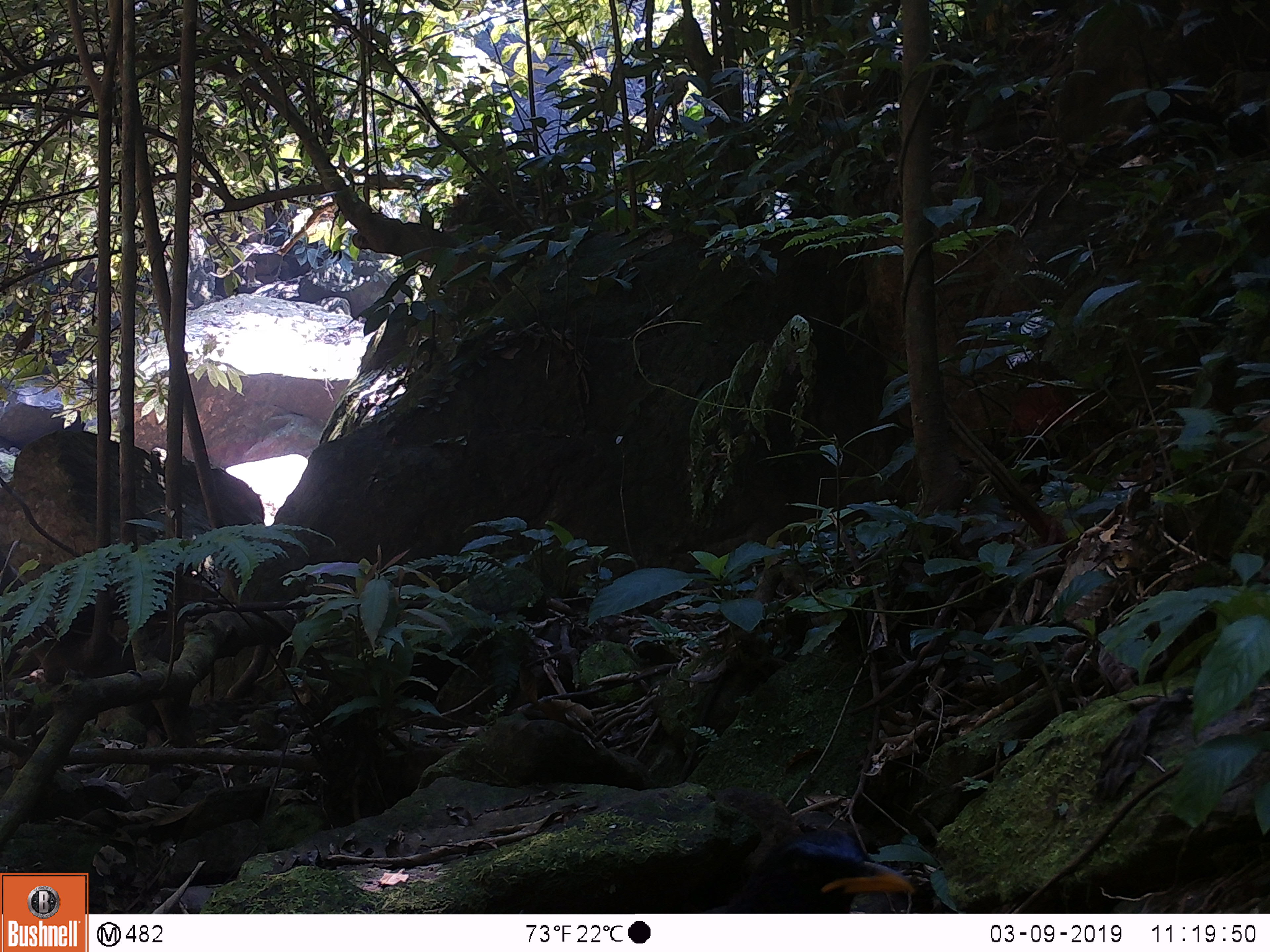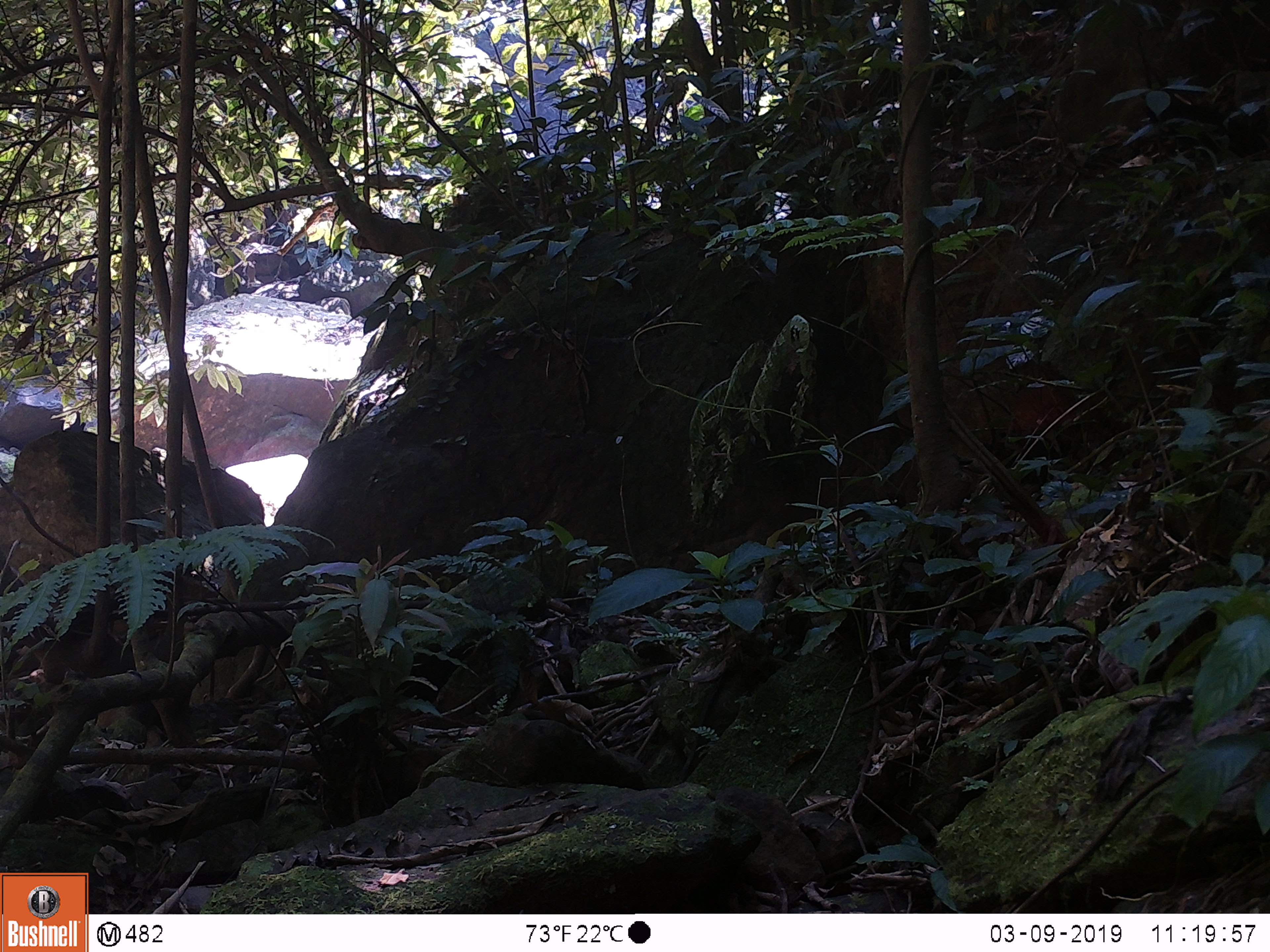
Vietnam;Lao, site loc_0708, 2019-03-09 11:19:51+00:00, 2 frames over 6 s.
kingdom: Animalia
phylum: Chordata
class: Aves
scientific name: Aves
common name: bird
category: unidentified bird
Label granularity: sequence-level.